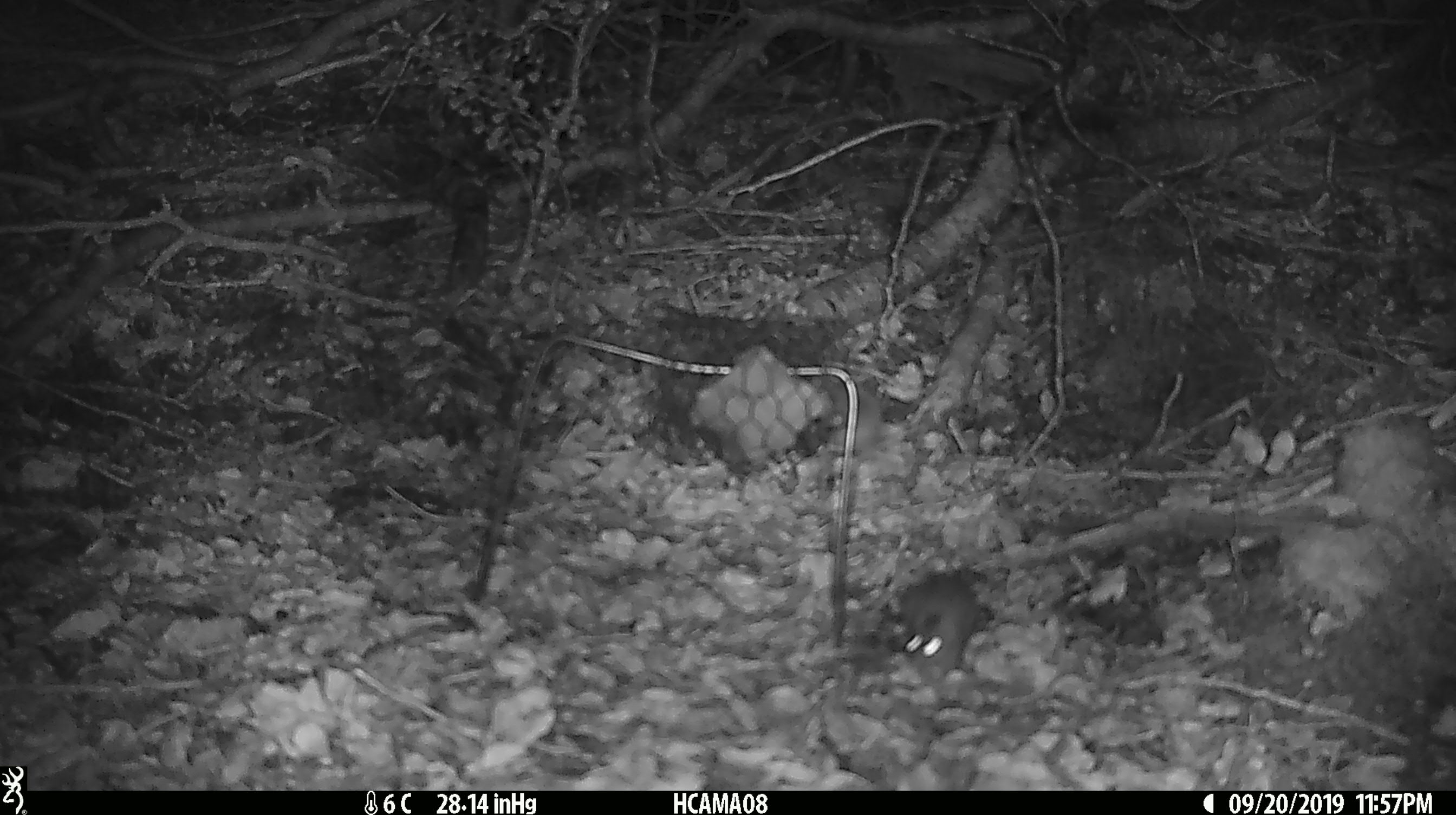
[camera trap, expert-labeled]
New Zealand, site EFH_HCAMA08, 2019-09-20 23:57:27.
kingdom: Animalia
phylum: Chordata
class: Mammalia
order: Rodentia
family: Muridae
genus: Mus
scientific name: Mus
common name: mouse